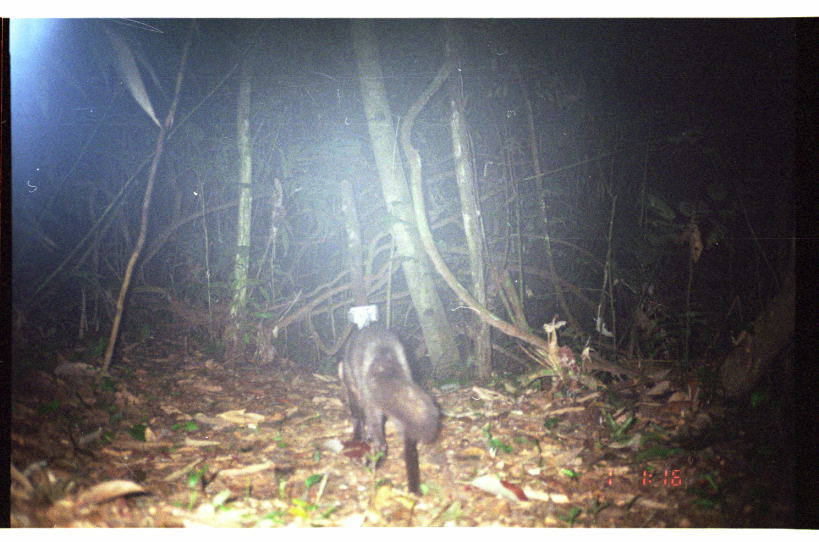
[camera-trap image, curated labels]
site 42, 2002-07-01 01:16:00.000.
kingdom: Animalia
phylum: Chordata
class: Mammalia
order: Carnivora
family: Canidae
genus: Atelocynus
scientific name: Atelocynus microtis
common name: short-eared dog